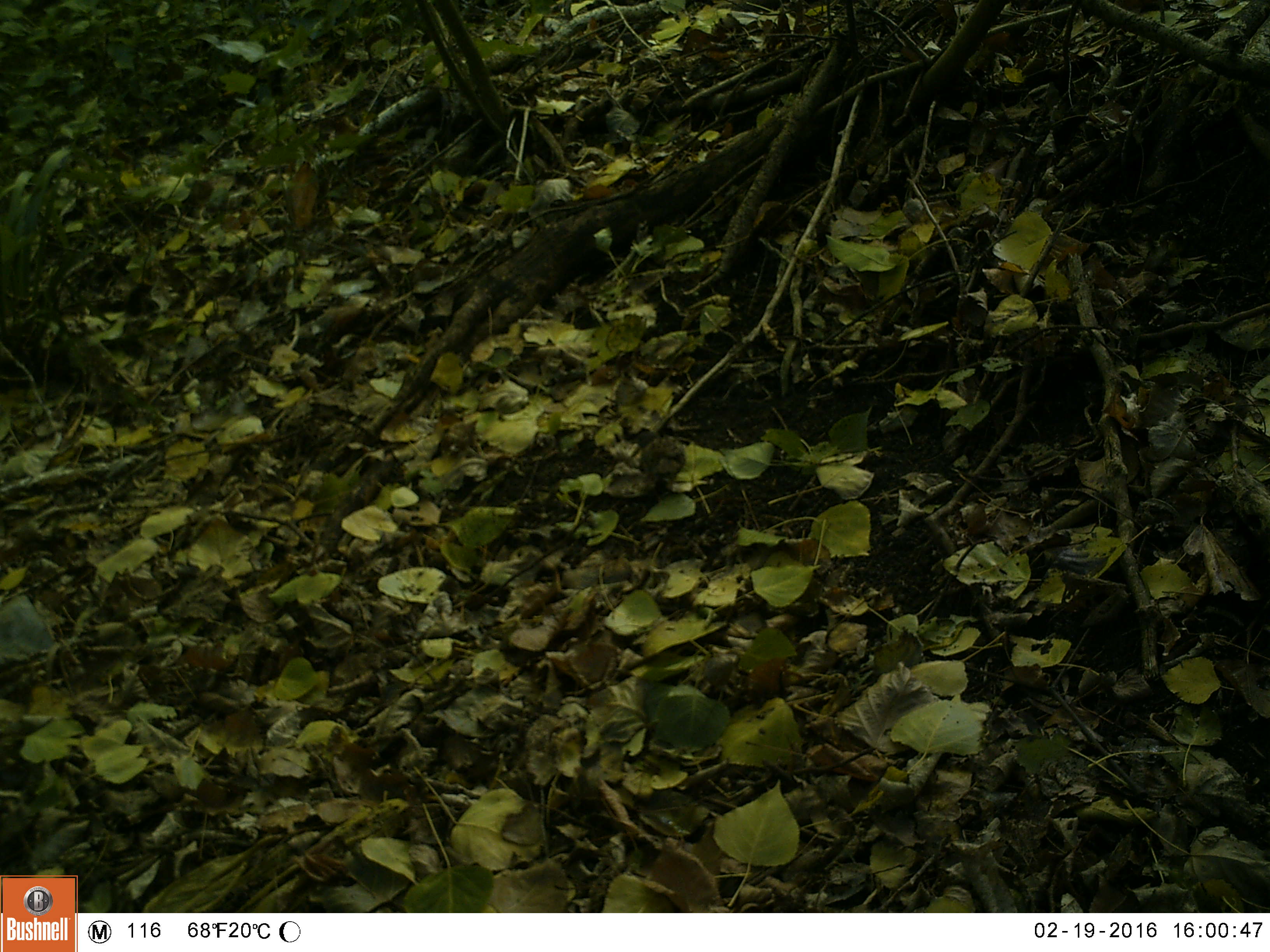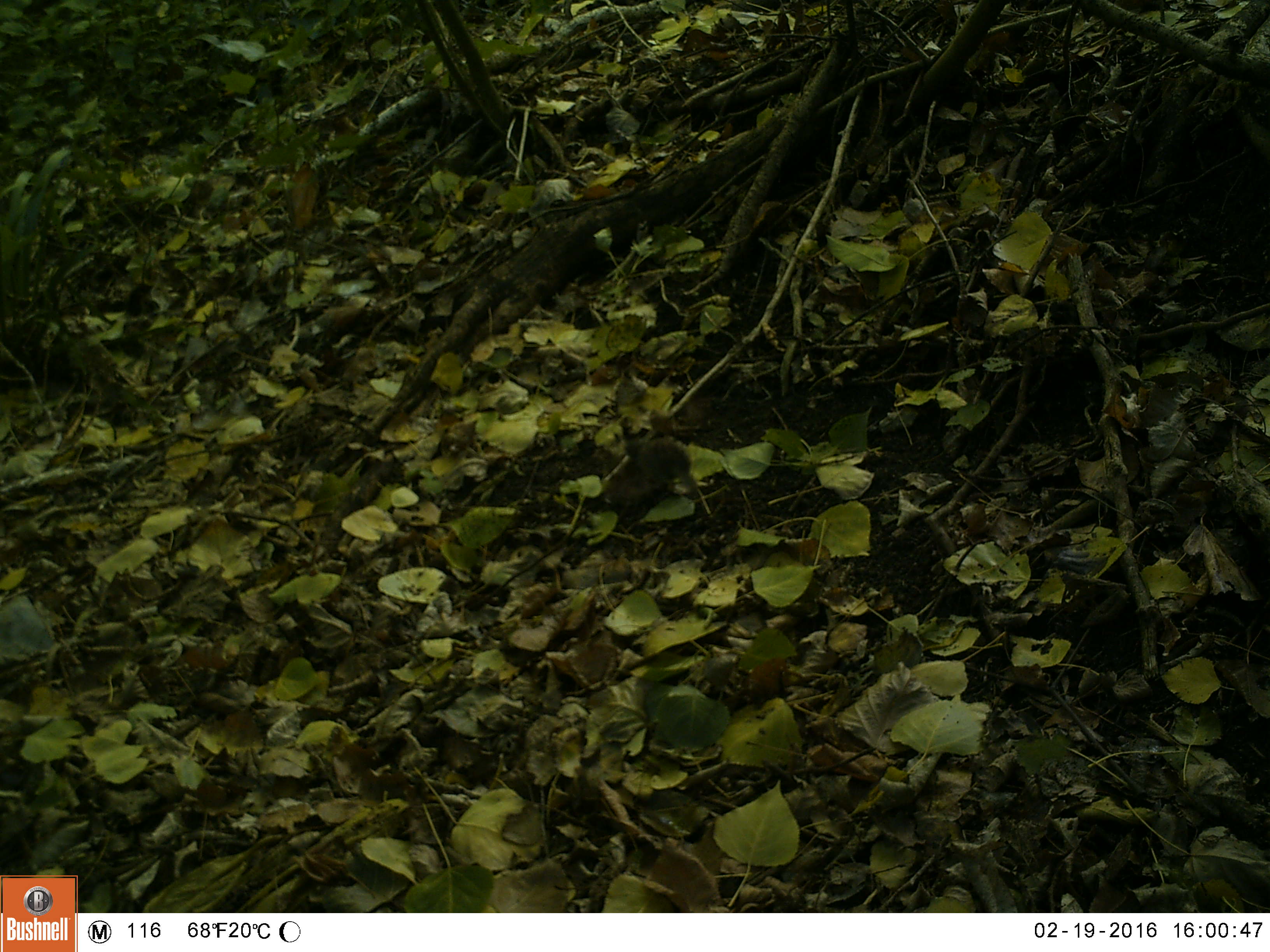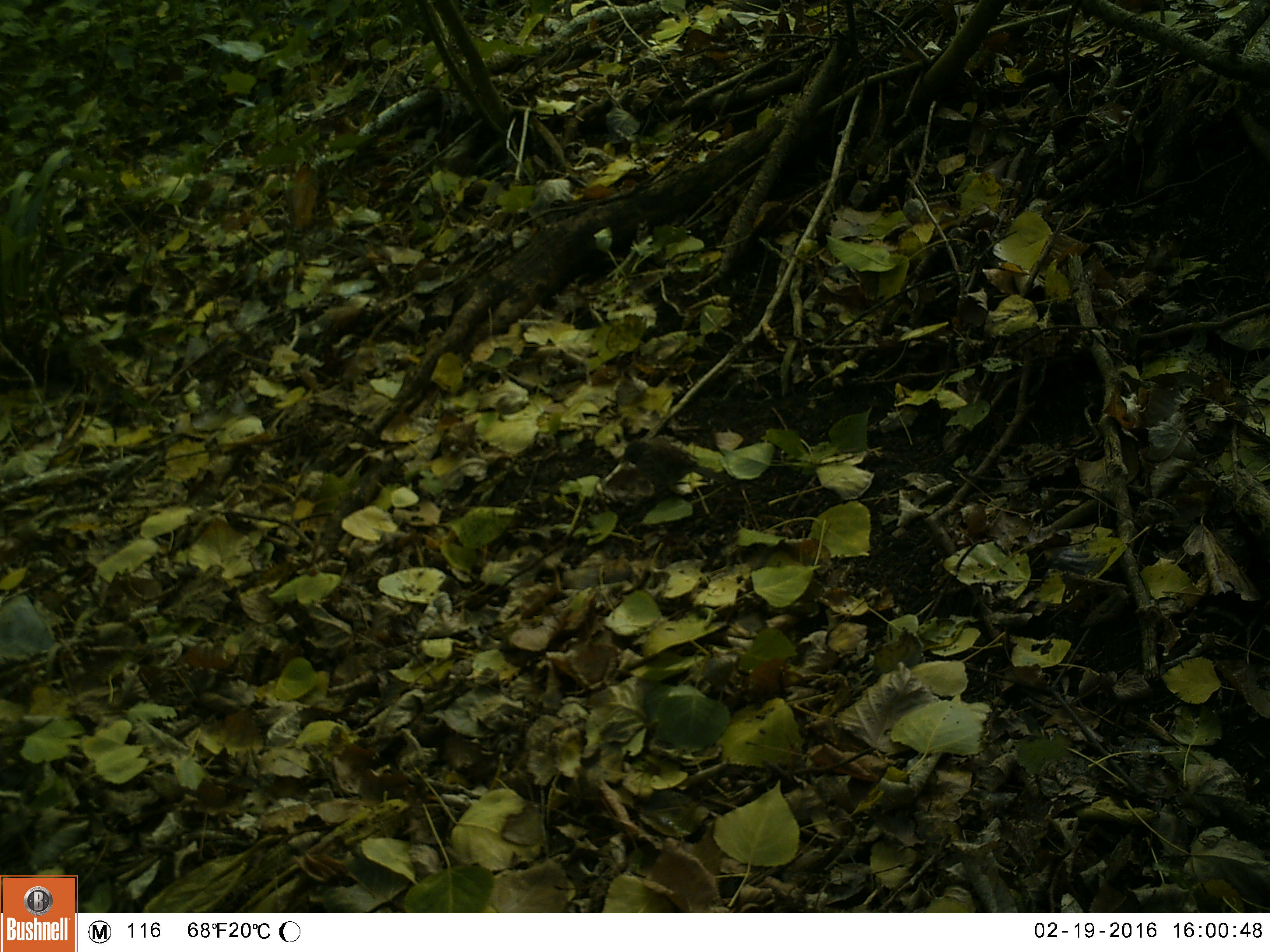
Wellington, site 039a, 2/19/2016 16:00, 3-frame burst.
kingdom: Animalia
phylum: Chordata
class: Aves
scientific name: Aves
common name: bird